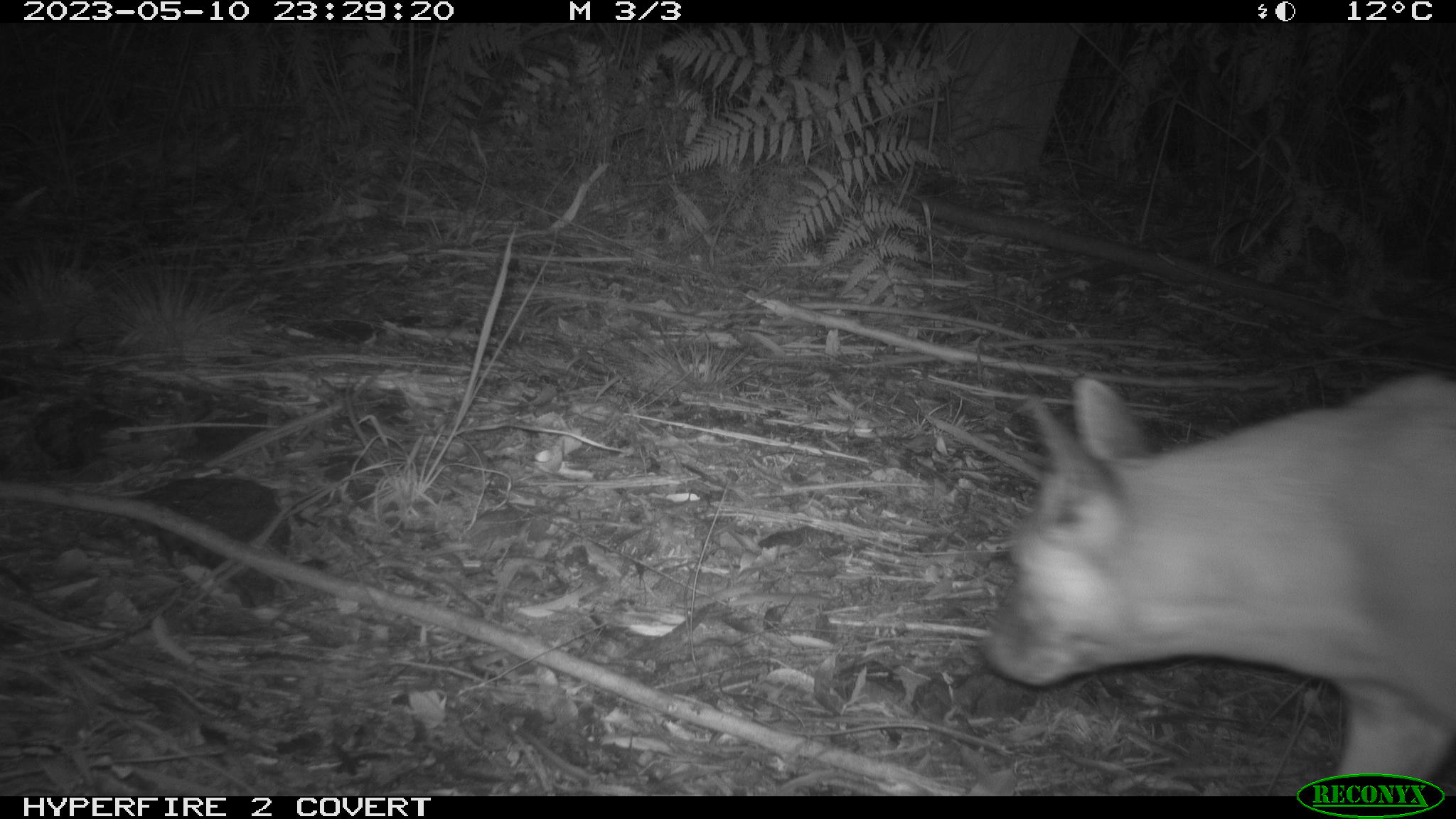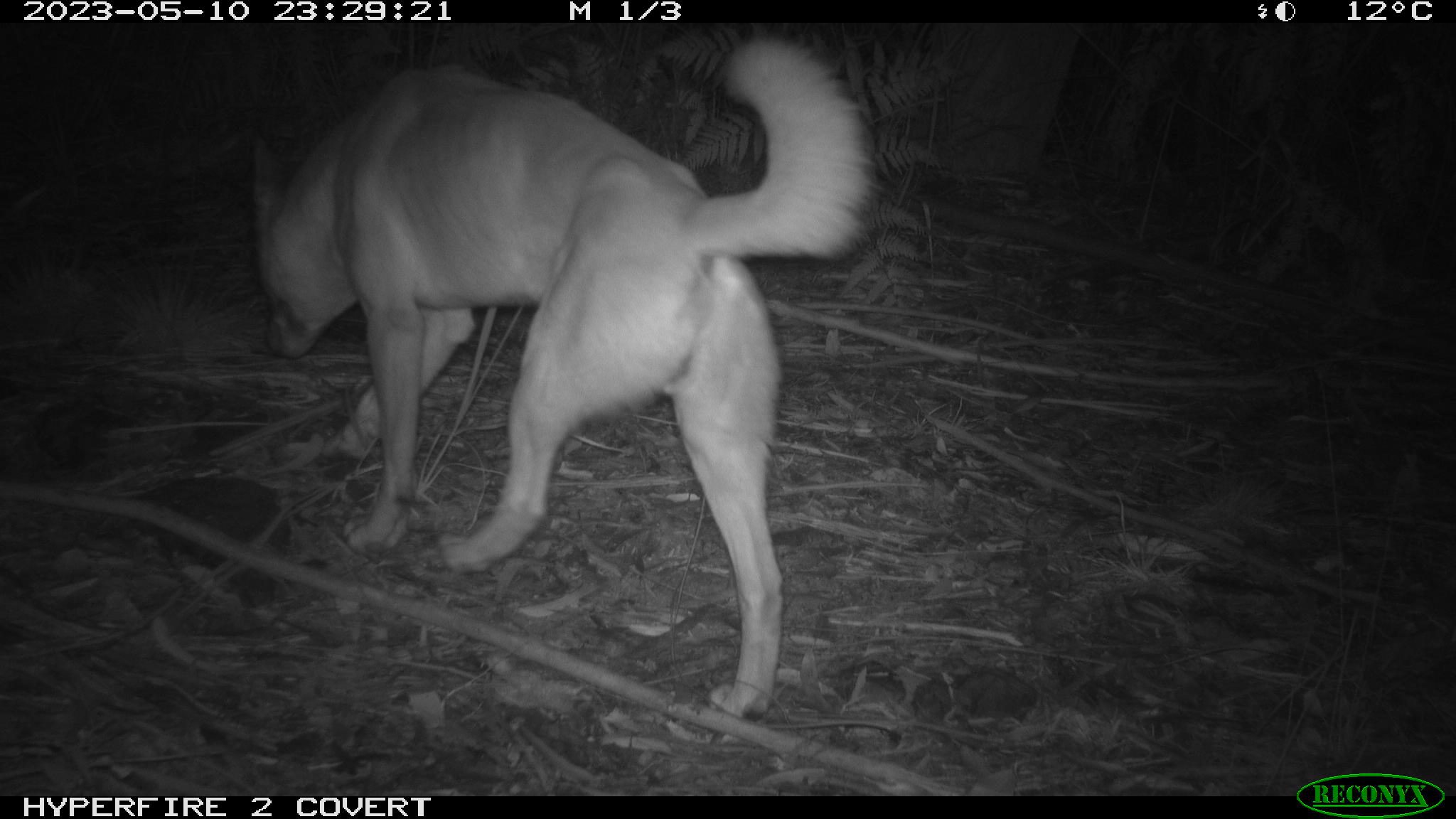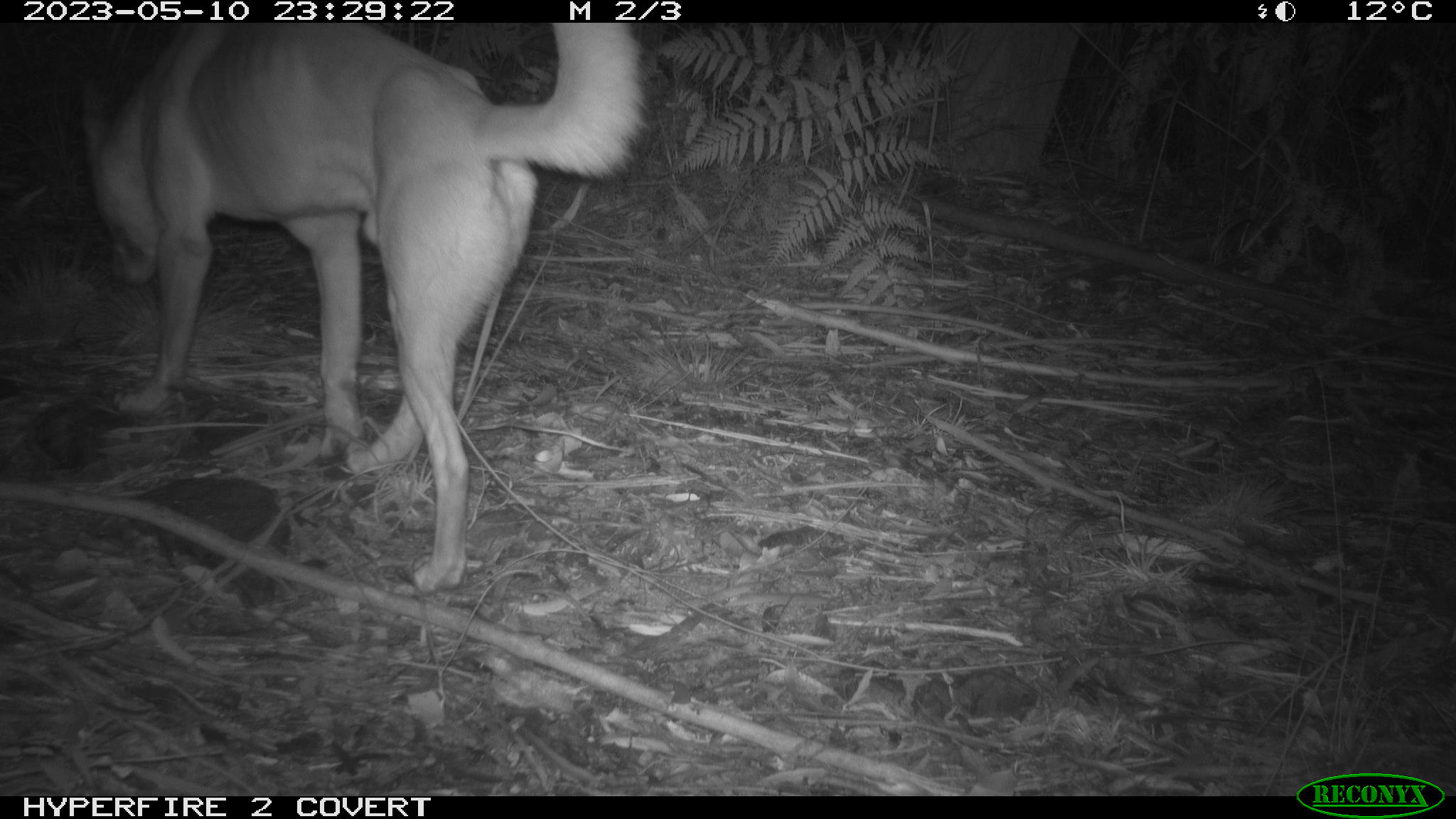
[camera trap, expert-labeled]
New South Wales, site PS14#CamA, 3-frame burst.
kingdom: Animalia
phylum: Chordata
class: Mammalia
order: Carnivora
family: Canidae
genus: Canis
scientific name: Canis familiaris dingo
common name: dingo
Dingo (Canis familiaris dingo).